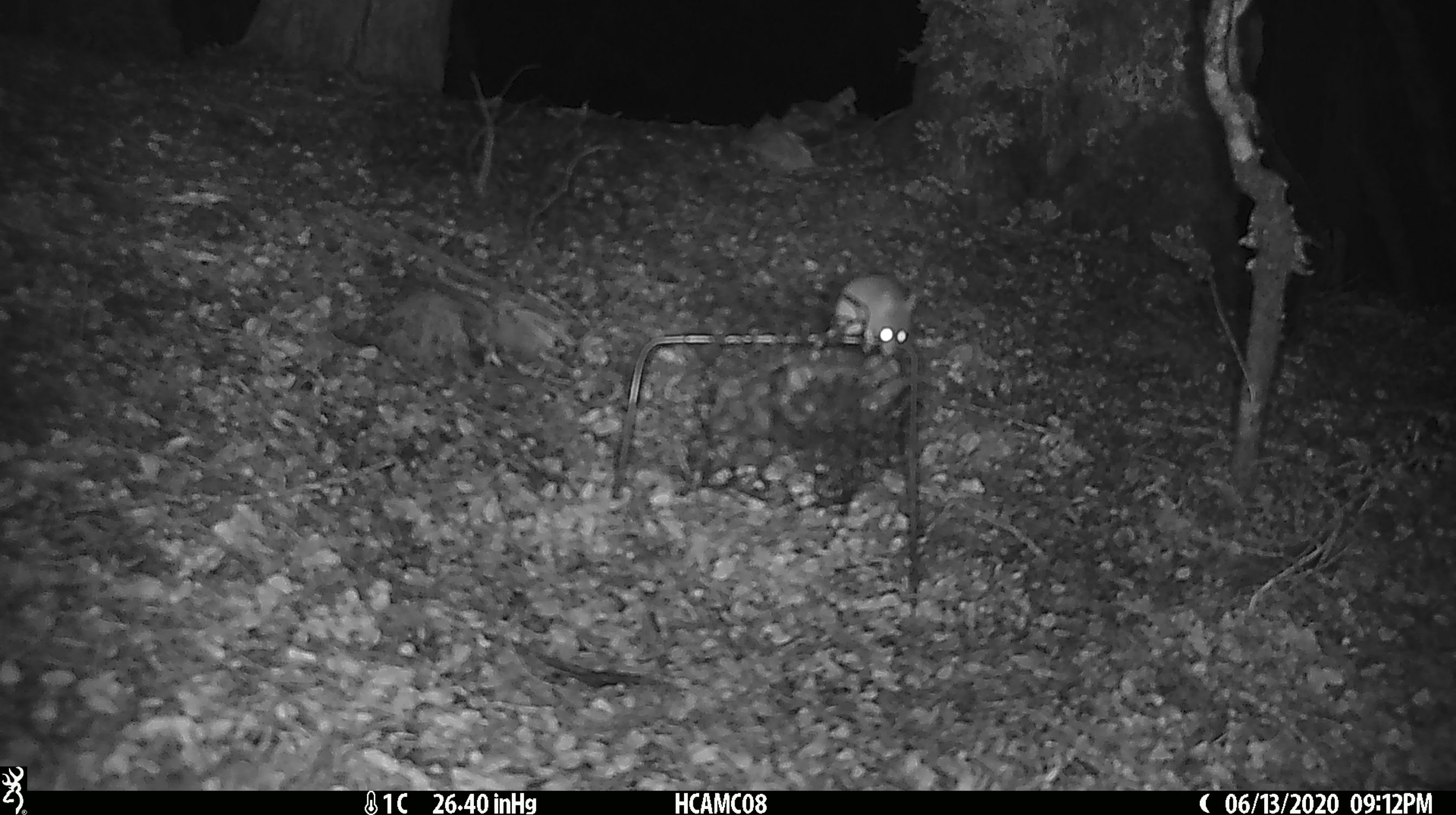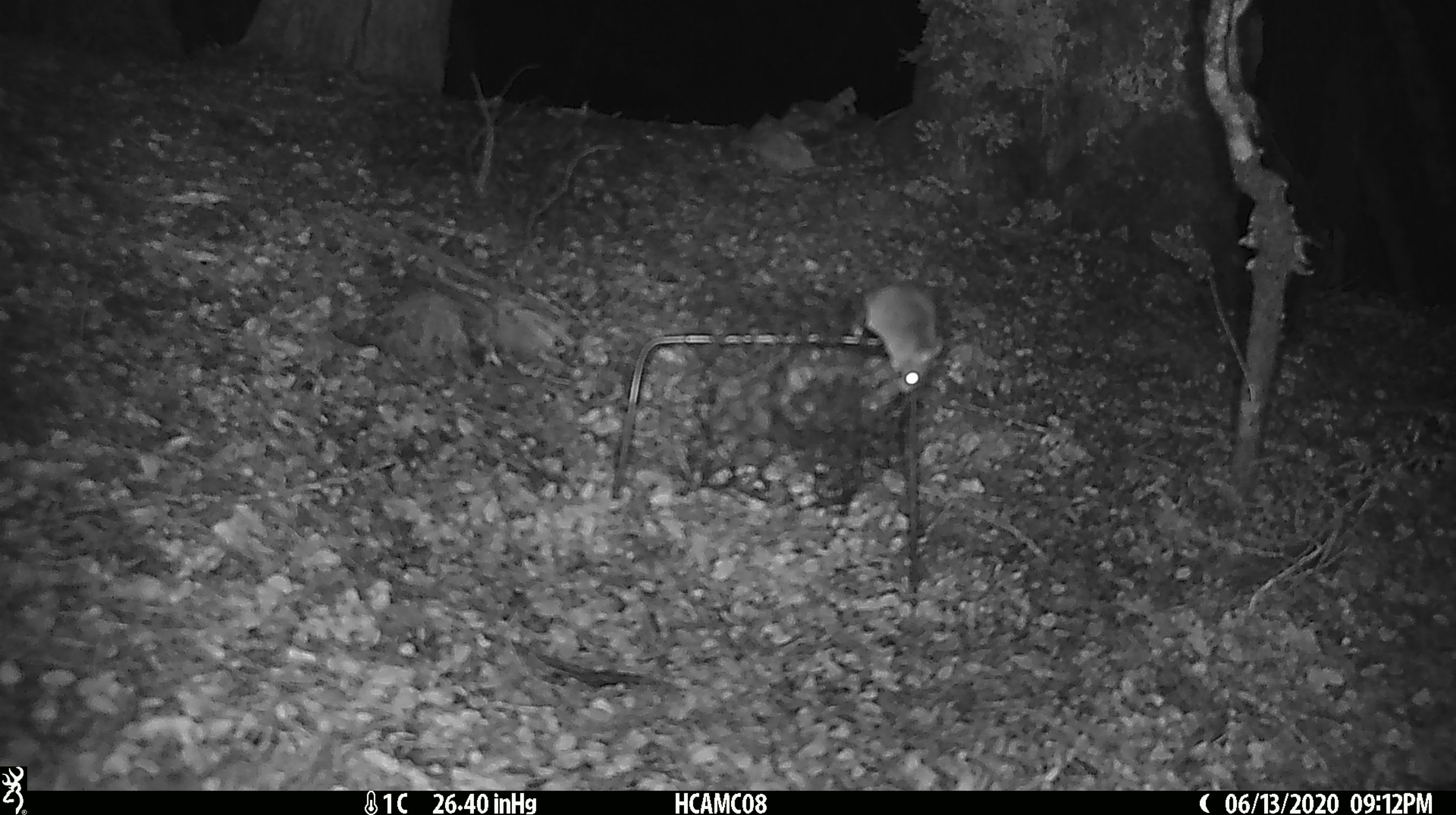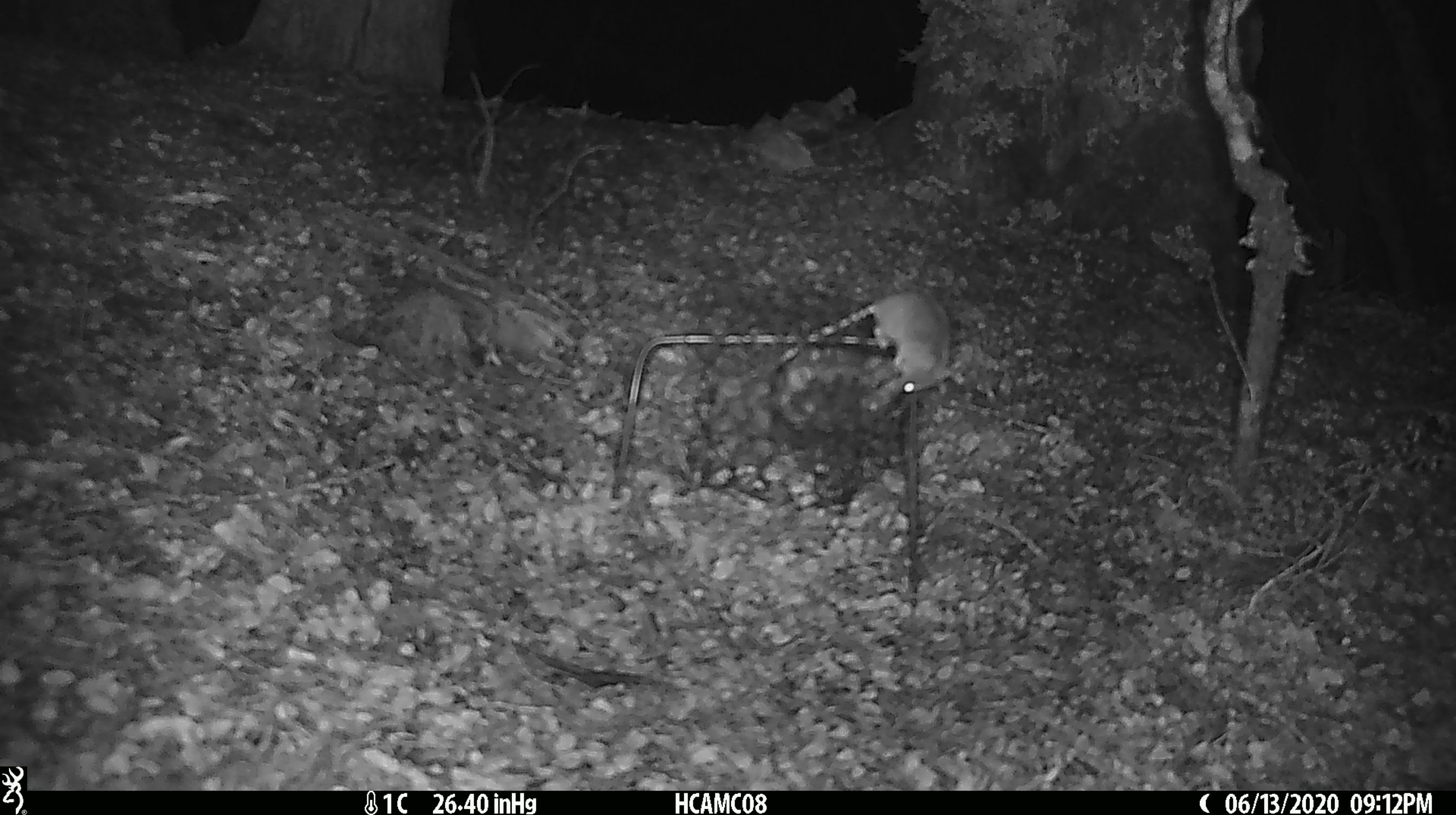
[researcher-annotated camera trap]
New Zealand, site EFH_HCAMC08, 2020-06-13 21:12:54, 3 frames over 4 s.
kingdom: Animalia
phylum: Chordata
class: Mammalia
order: Rodentia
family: Muridae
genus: Mus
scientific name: Mus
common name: mouse